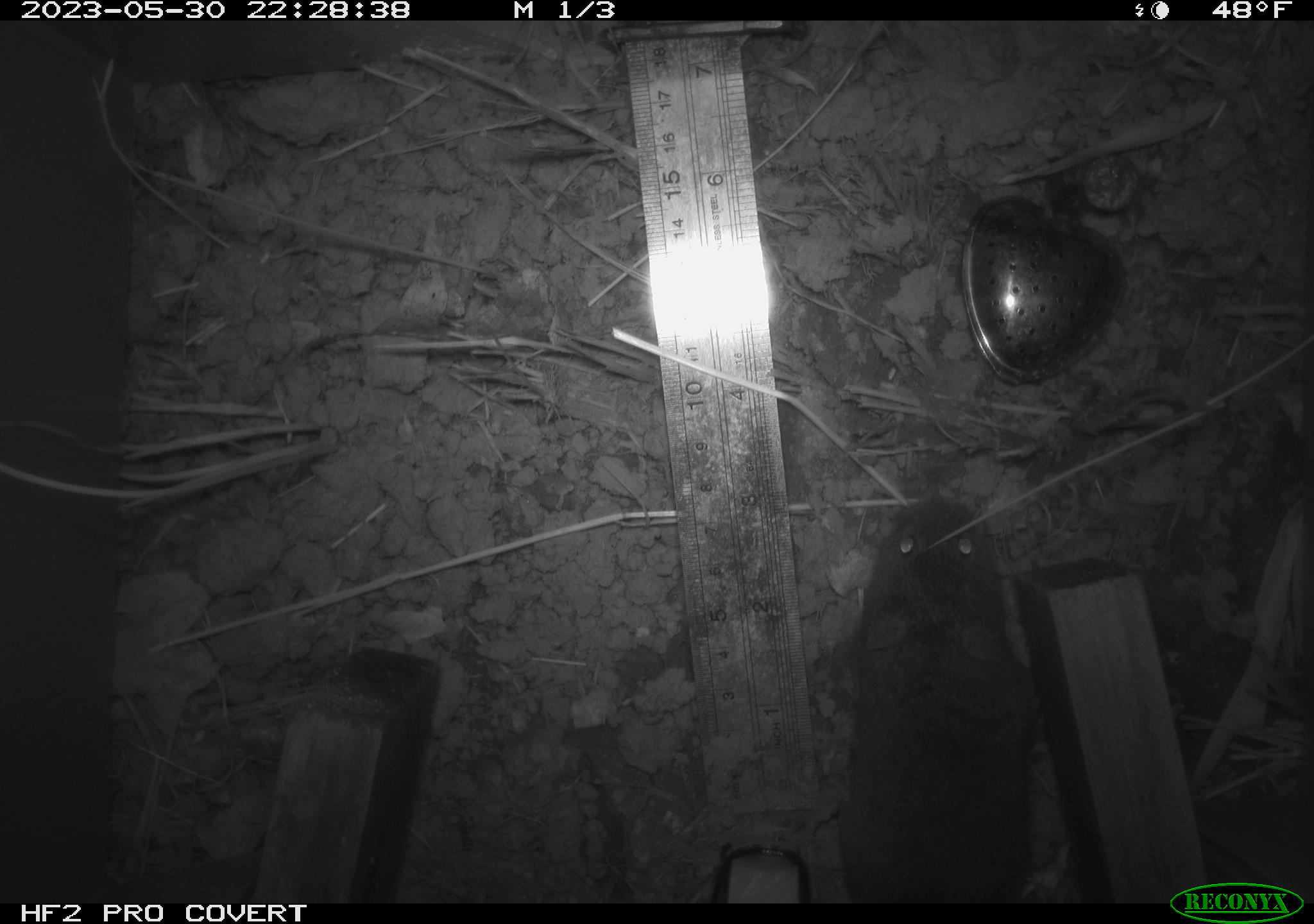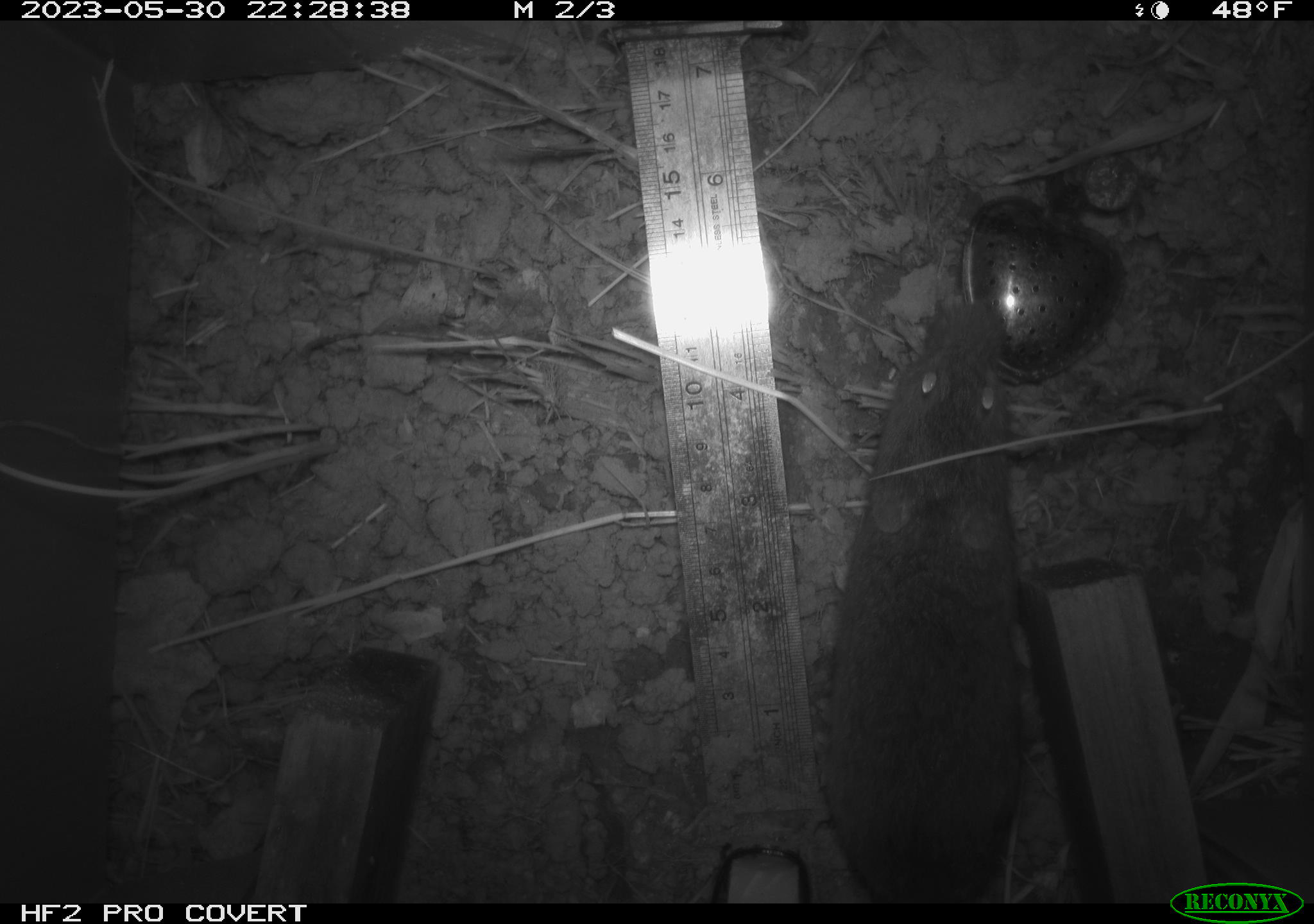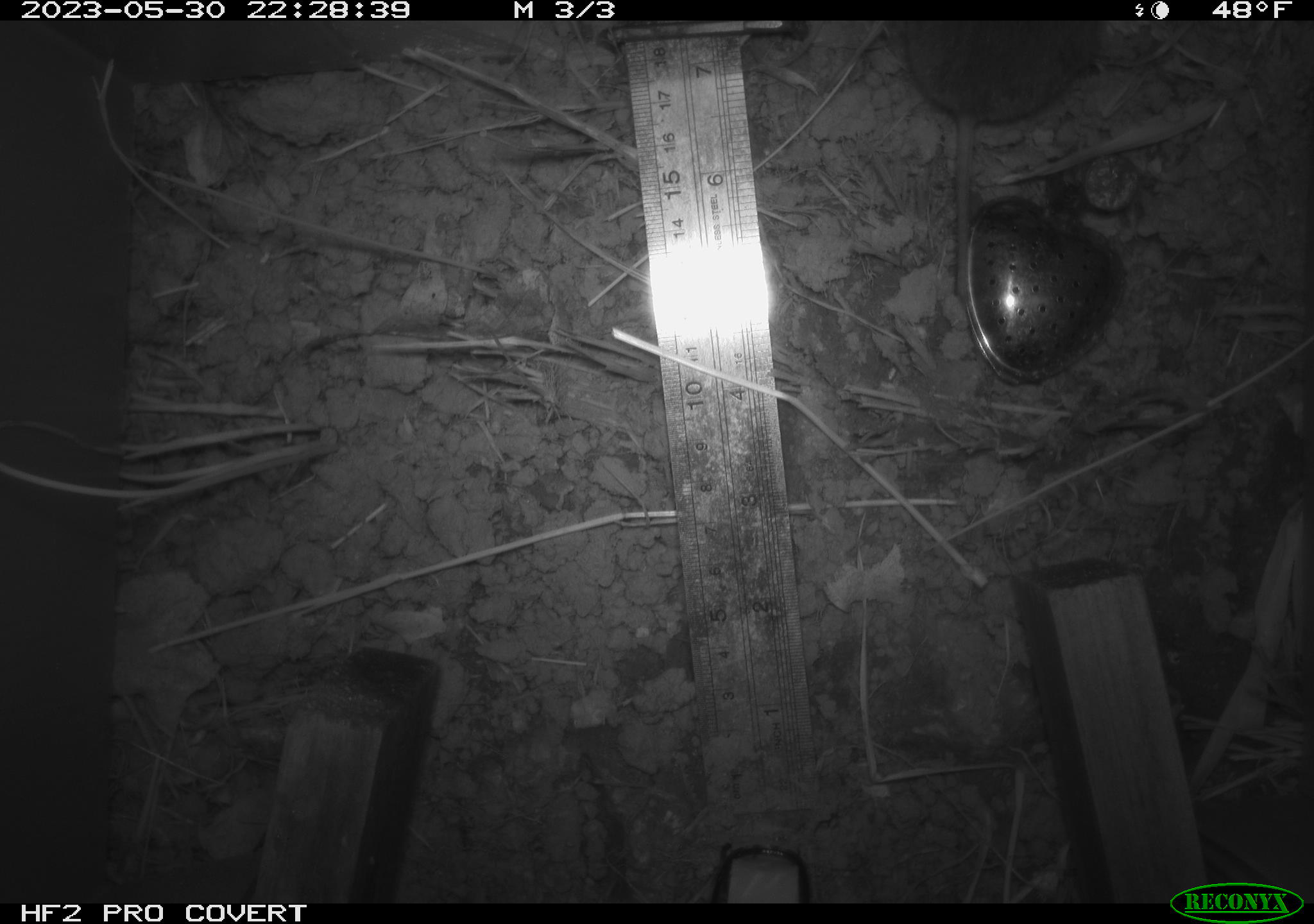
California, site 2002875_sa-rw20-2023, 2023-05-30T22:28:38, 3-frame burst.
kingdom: Animalia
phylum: Chordata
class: Mammalia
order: Rodentia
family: Cricetidae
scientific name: Arvicolinae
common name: voles, lemmings, and muskrats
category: arvicolinae subfamily